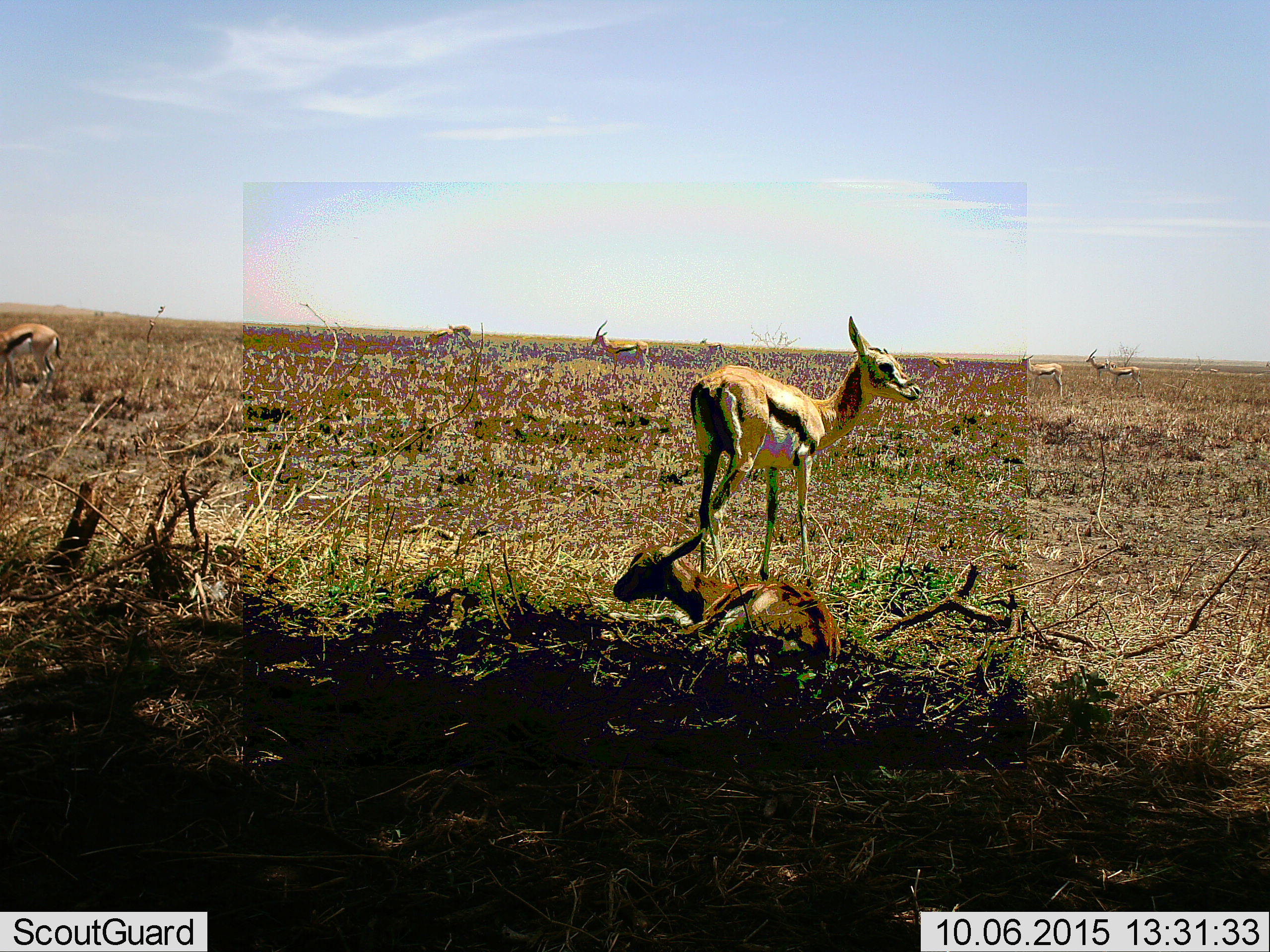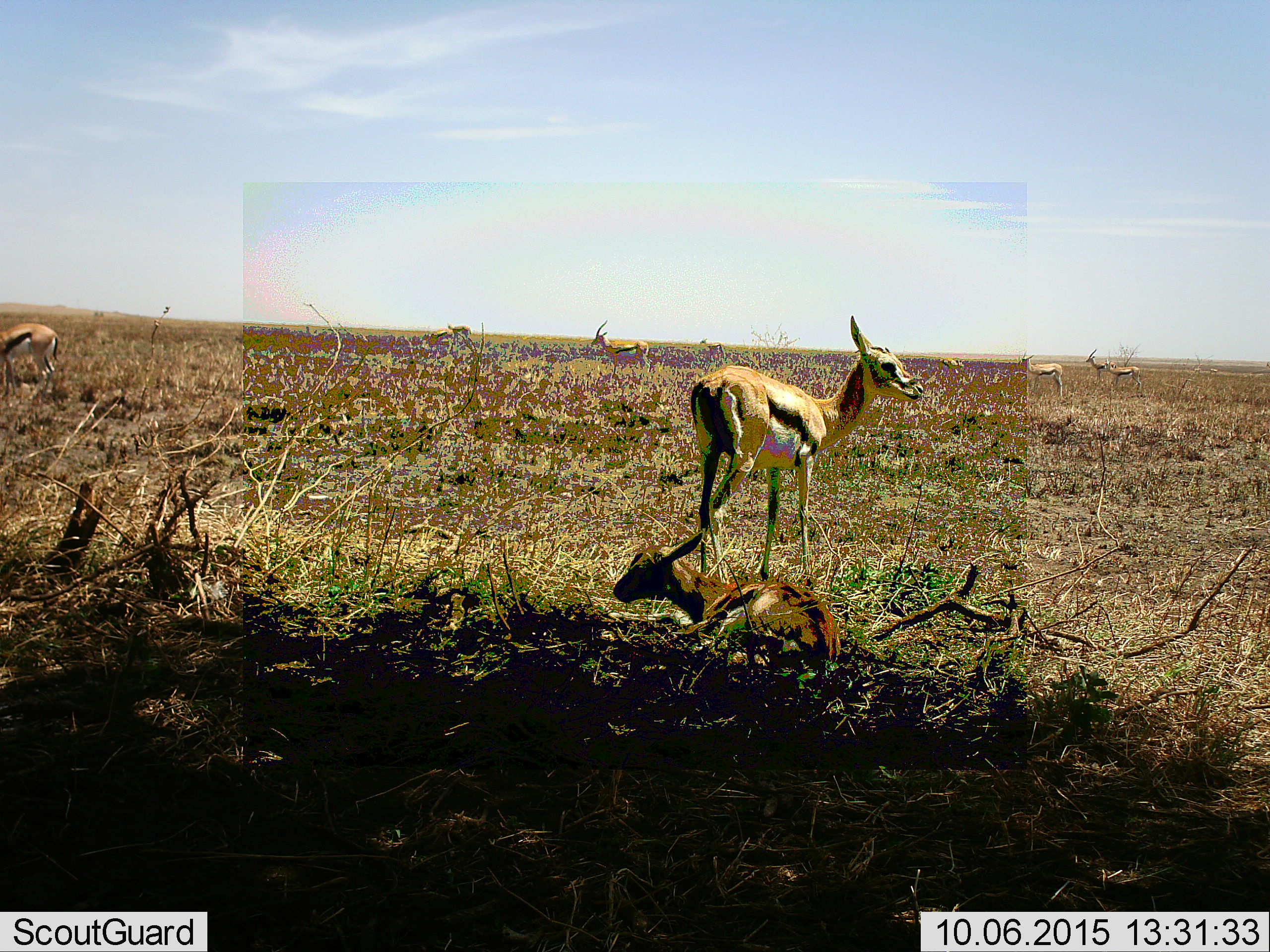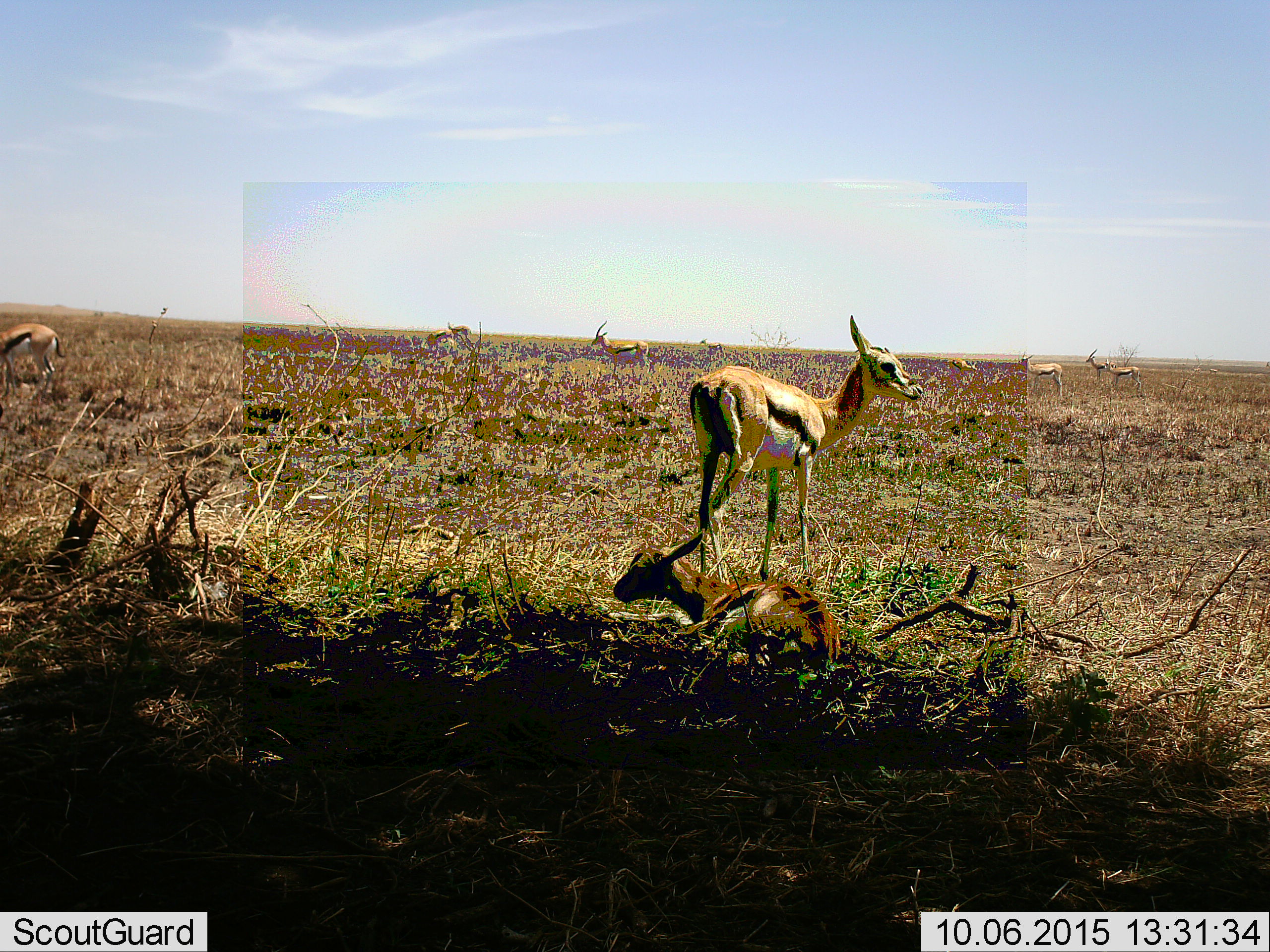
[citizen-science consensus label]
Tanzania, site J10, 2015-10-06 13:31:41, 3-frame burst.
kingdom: Animalia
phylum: Chordata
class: Mammalia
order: Artiodactyla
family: Bovidae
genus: Eudorcas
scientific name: Eudorcas thomsonii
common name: thomson's gazelle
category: gazellethomsons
Gazellethomsons (thomson's gazelle) (Eudorcas thomsonii), count 9. Behavior (volunteer vote fractions): standing 100%, resting 75%, moving 25%, interacting 0%. Young present (vote fraction): 12%. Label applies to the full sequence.